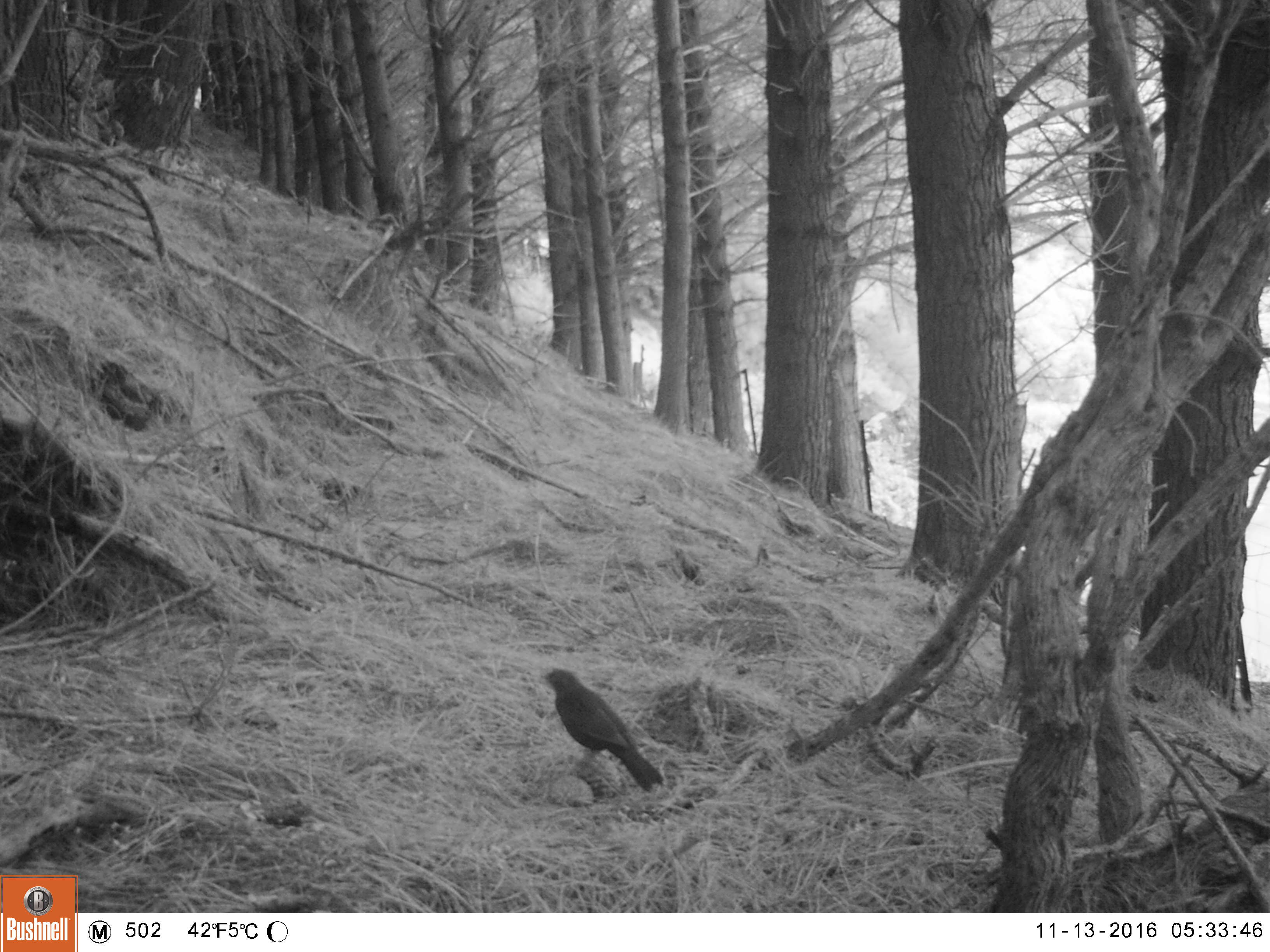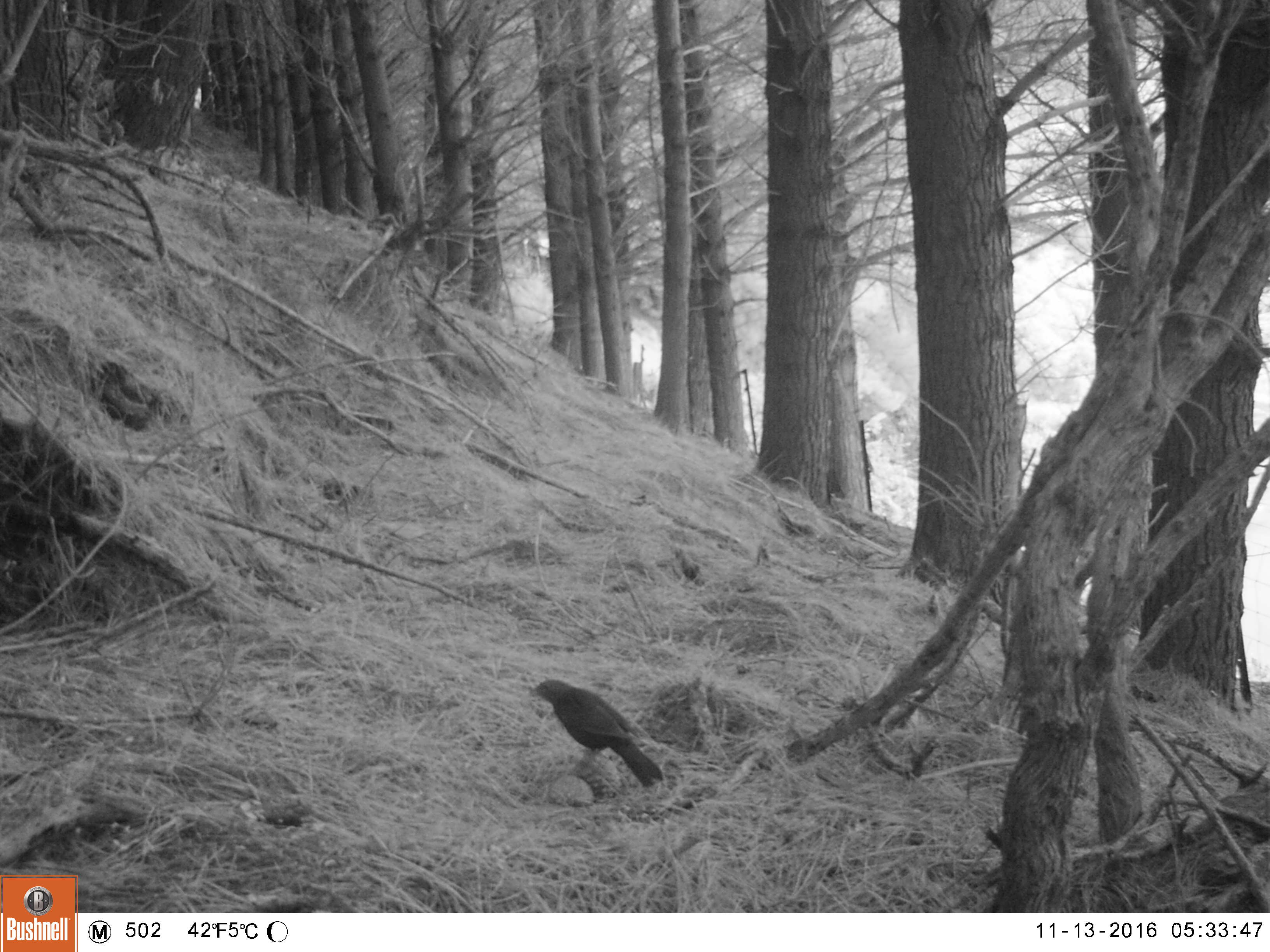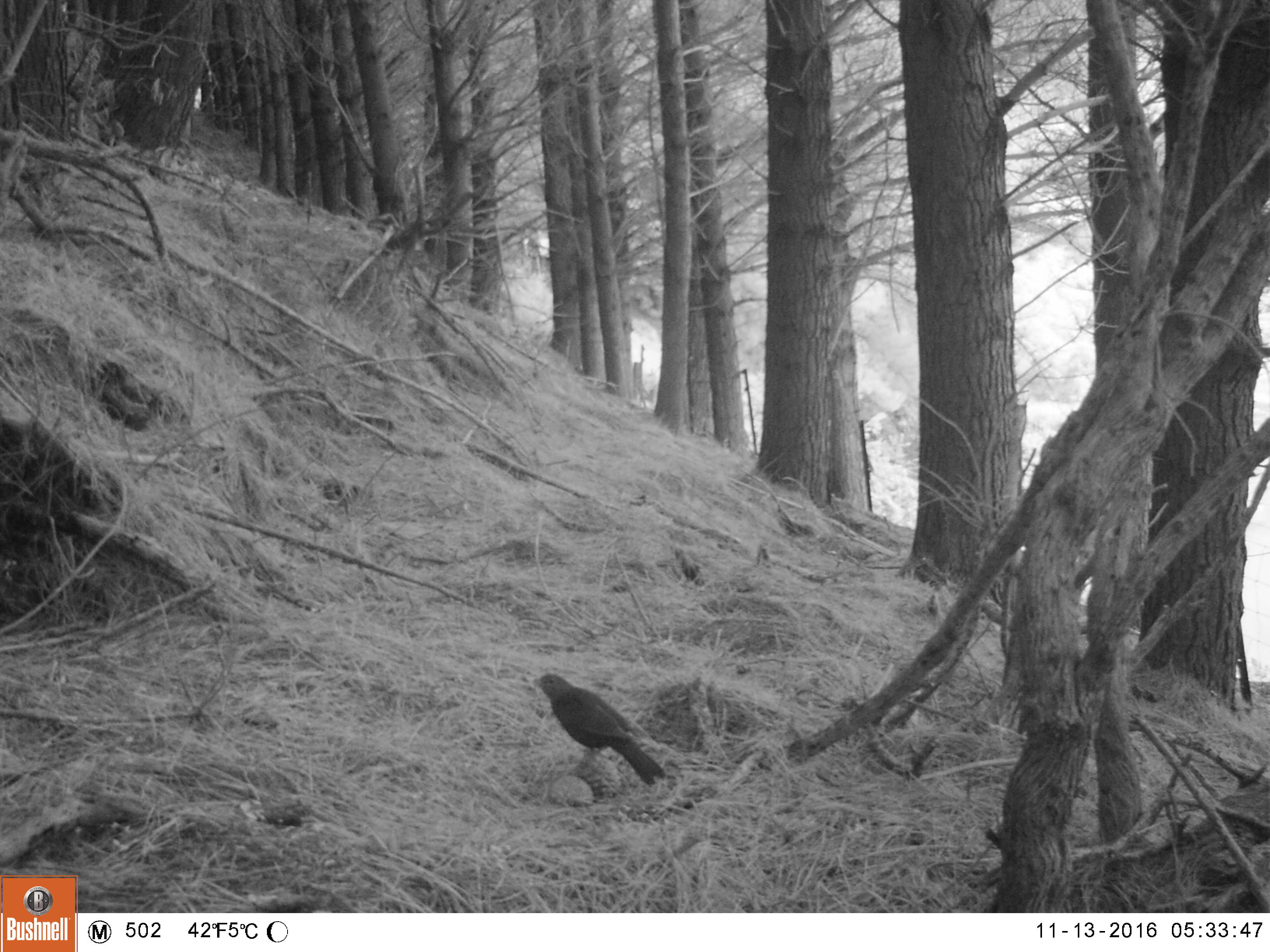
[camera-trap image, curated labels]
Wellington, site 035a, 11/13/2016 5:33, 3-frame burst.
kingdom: Animalia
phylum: Chordata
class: Aves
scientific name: Aves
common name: bird